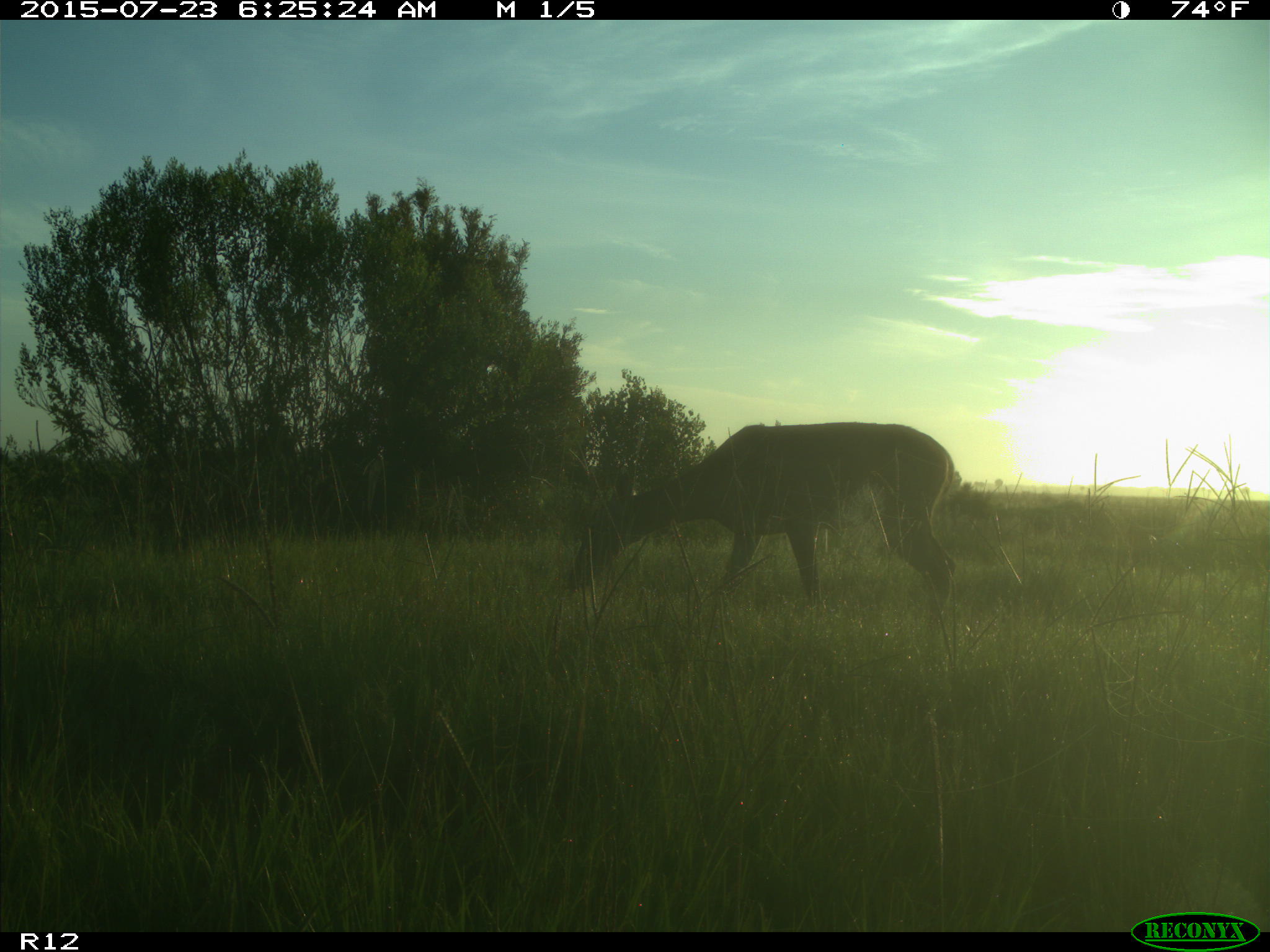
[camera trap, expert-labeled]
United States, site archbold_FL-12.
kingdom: Animalia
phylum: Chordata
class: Mammalia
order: Artiodactyla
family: Cervidae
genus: Odocoileus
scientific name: Odocoileus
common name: deer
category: unidentified deer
Unidentified deer (deer) (Odocoileus).